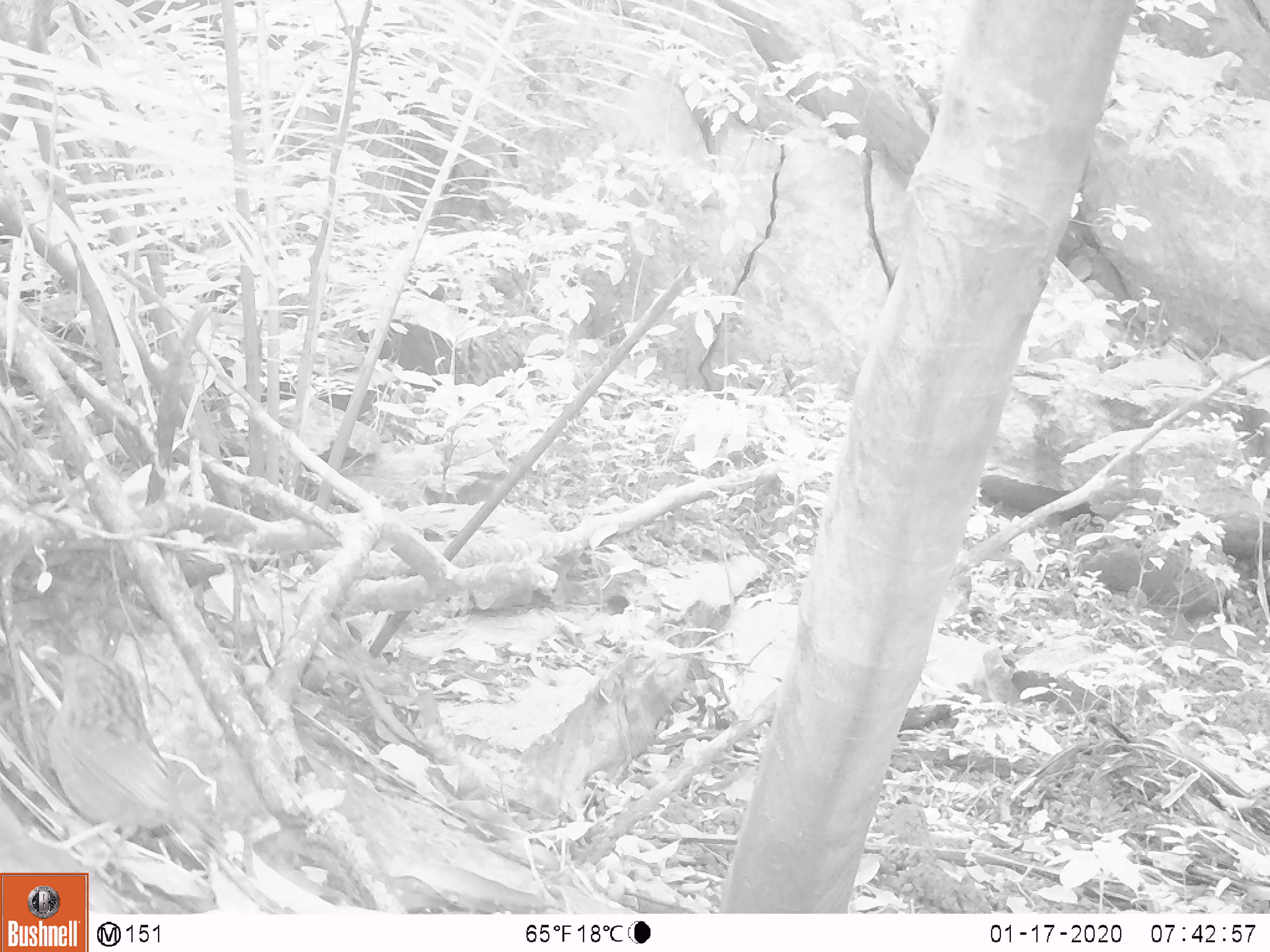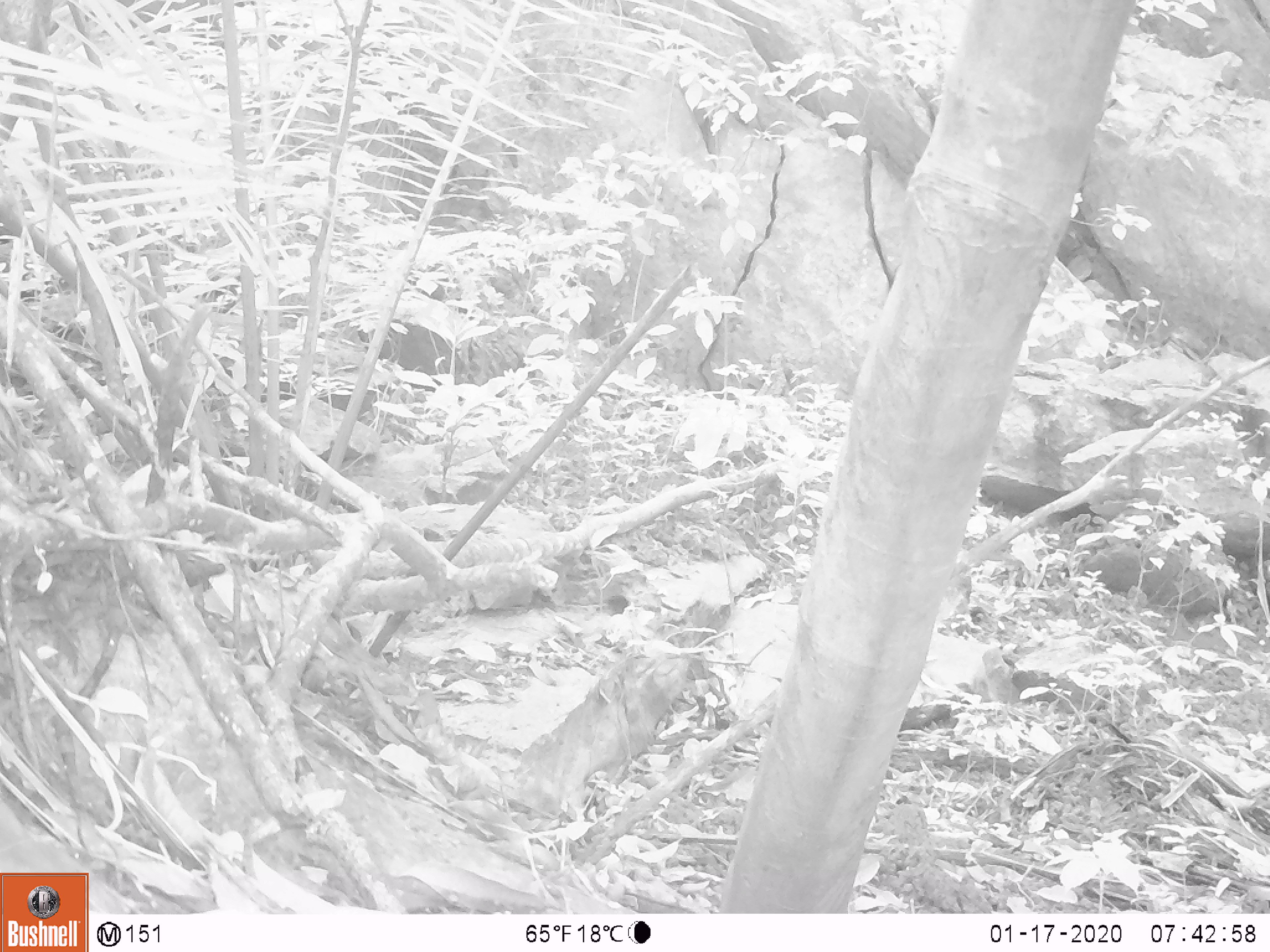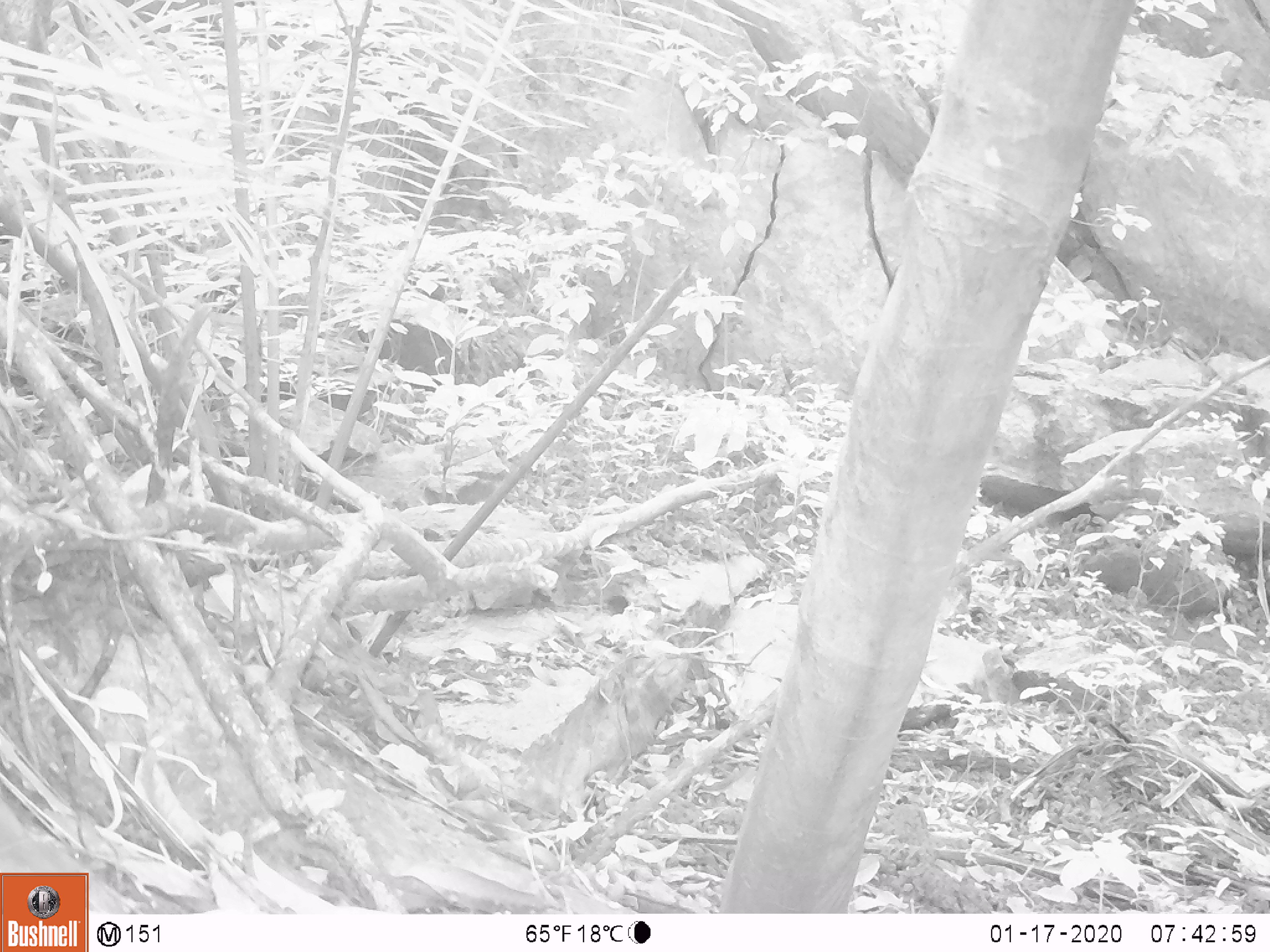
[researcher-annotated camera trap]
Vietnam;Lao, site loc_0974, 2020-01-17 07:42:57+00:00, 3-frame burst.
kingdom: Animalia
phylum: Chordata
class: Aves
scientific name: Aves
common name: bird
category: unidentified bird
Unidentified bird (bird) (Aves). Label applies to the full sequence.